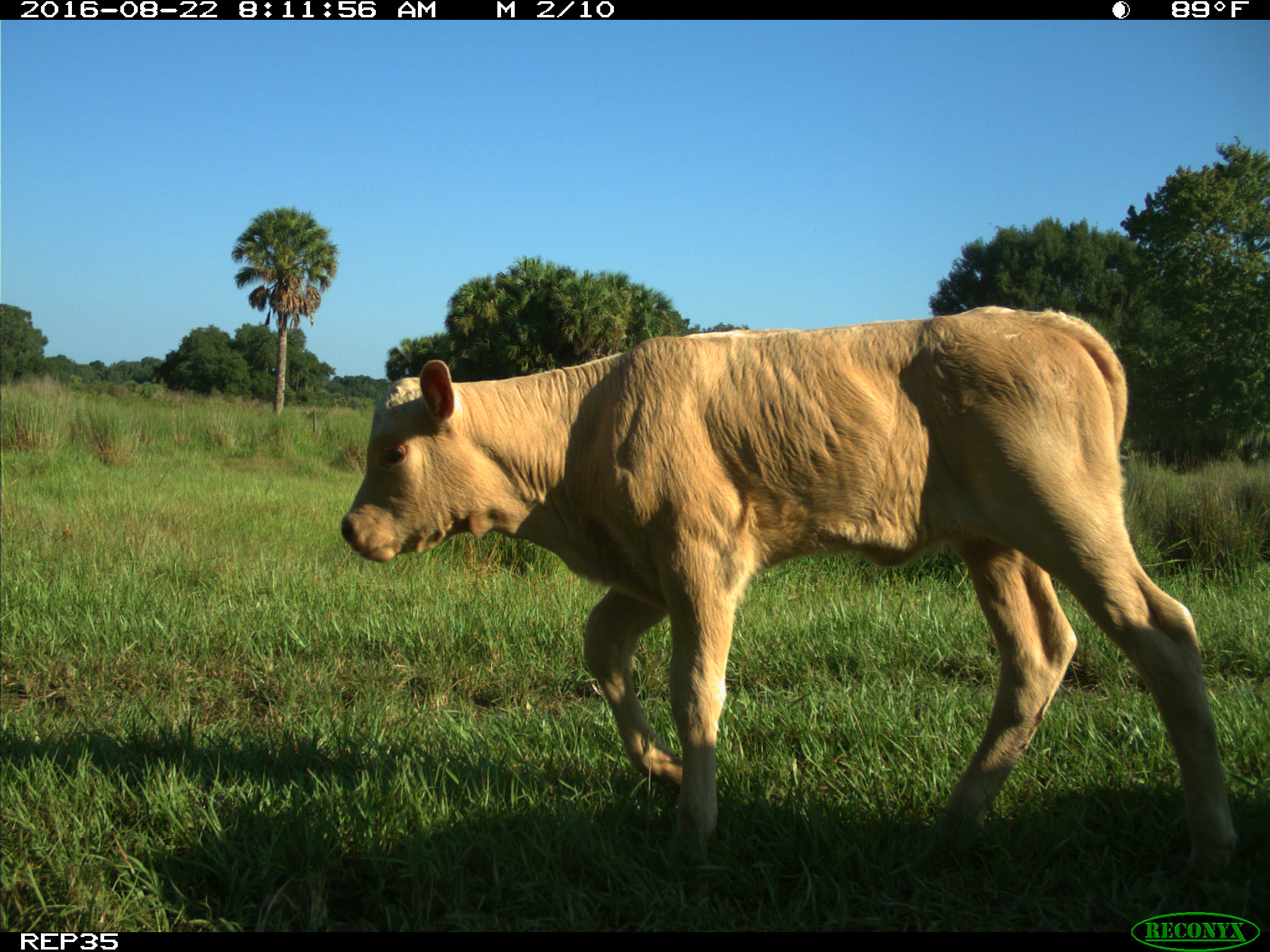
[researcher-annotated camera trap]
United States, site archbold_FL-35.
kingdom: Animalia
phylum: Chordata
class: Mammalia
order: Artiodactyla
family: Bovidae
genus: Bos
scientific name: Bos taurus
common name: domestic cow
Bos taurus (domestic cow).